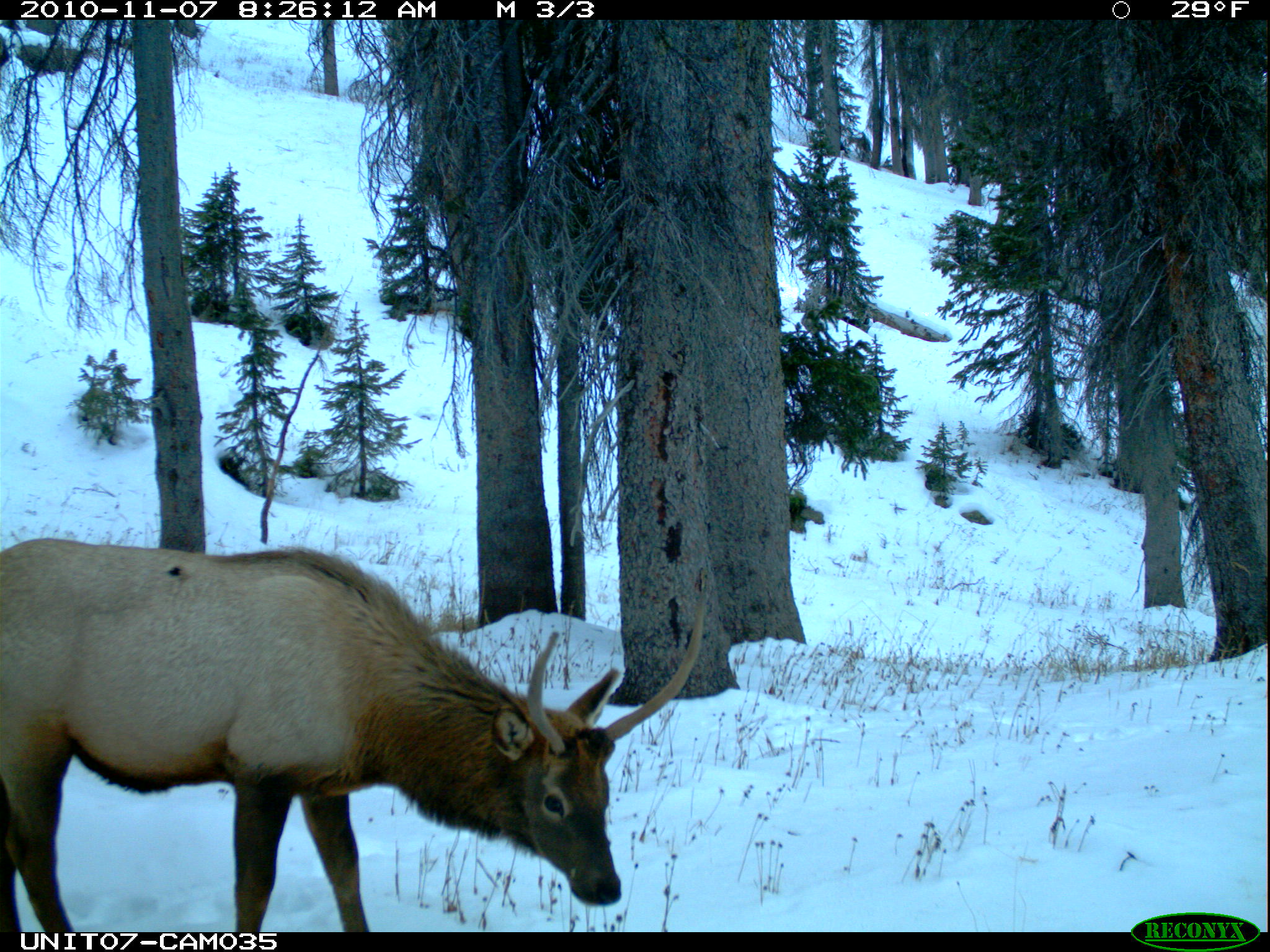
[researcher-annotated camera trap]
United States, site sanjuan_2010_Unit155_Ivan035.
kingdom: Animalia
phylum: Chordata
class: Mammalia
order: Artiodactyla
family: Cervidae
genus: Cervus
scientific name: Cervus elaphus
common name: red deer